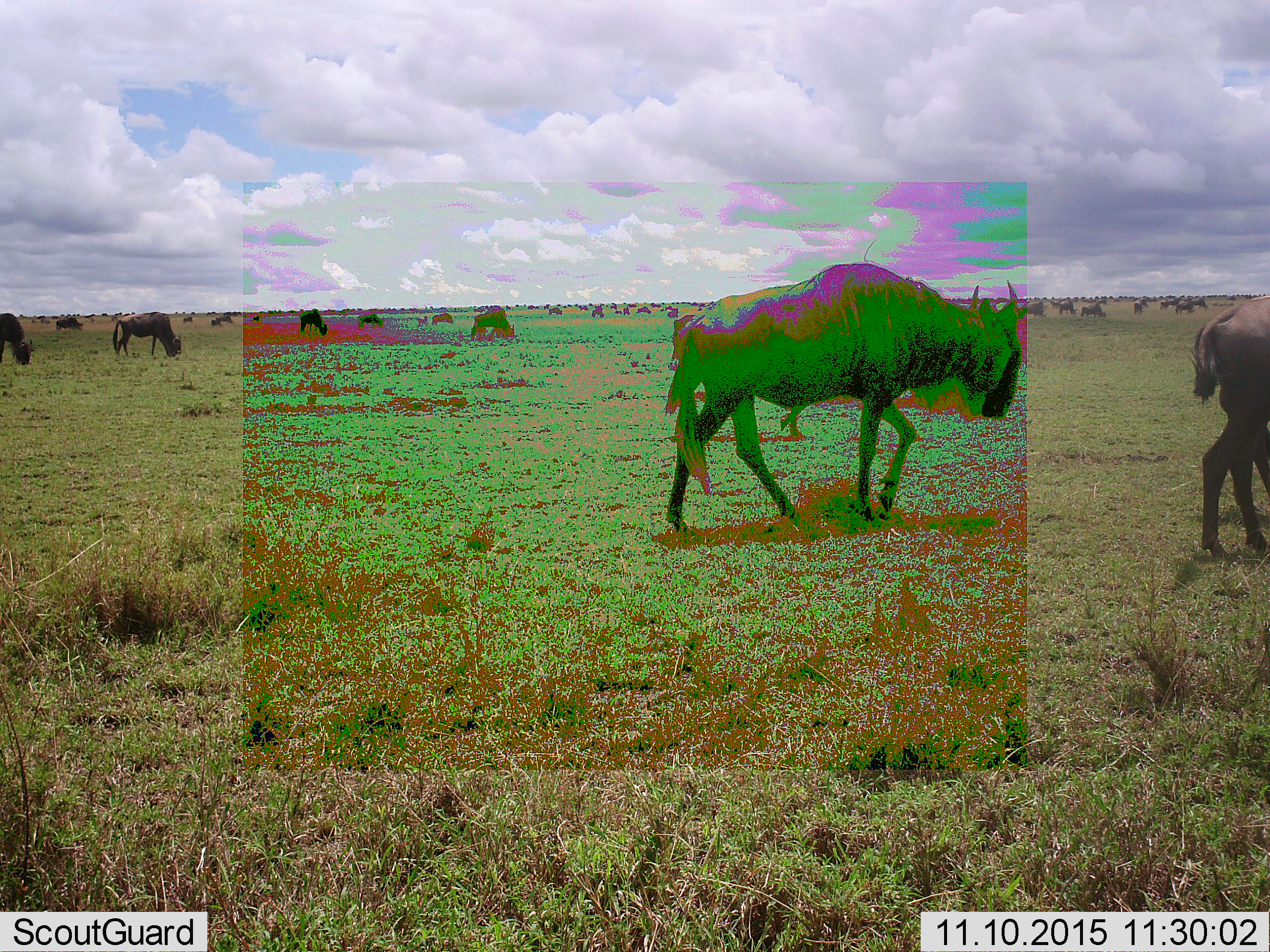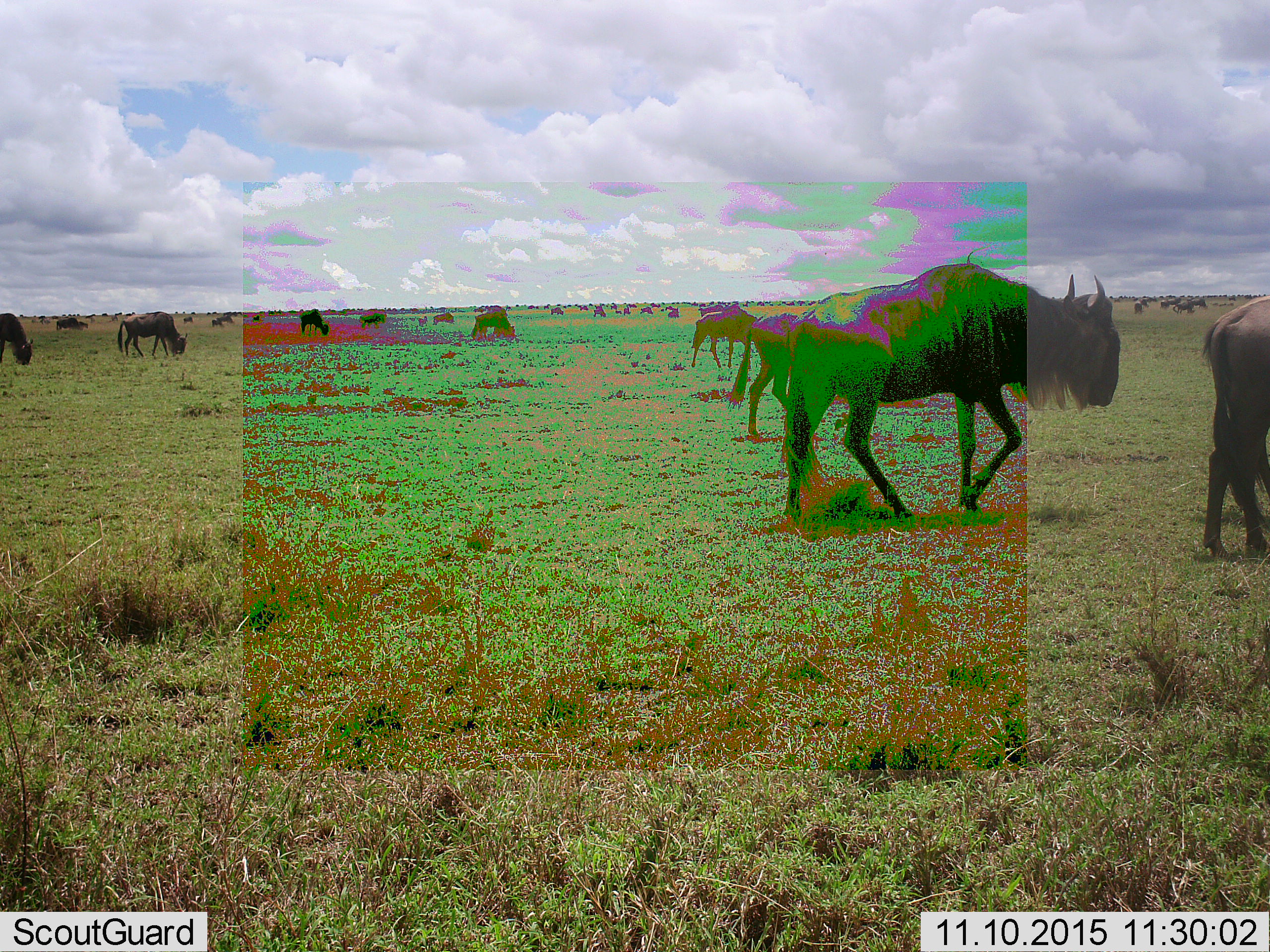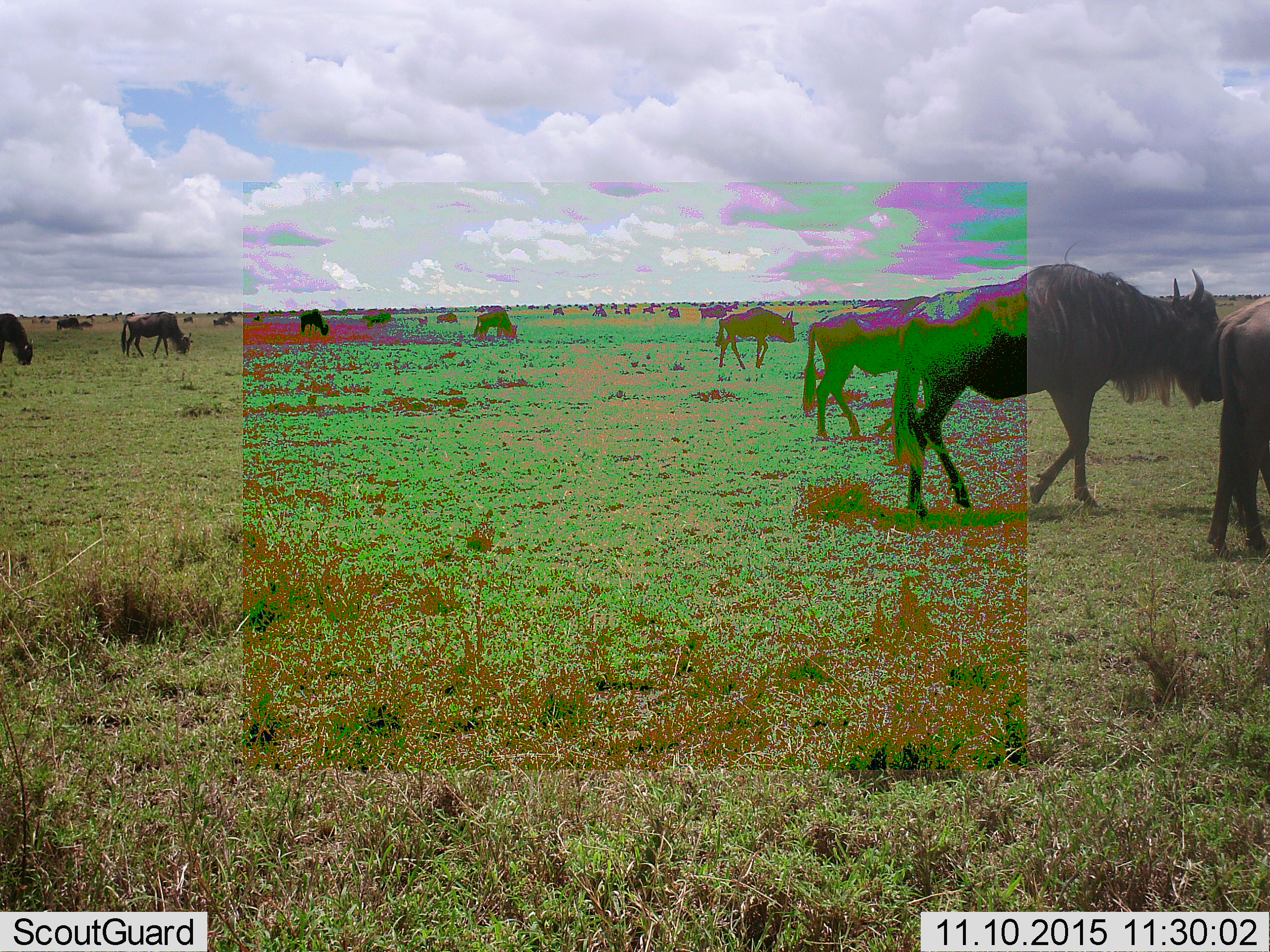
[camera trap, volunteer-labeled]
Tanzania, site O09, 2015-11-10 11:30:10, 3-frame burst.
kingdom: Animalia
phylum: Chordata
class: Mammalia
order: Artiodactyla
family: Bovidae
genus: Connochaetes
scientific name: Connochaetes taurinus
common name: blue wildebeest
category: wildebeest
Wildebeest (blue wildebeest) (Connochaetes taurinus), count 51+. Behavior (volunteer vote fractions): standing 60%, resting 20%, moving 90%, interacting 10%. Young present (vote fraction): 0%. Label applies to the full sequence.